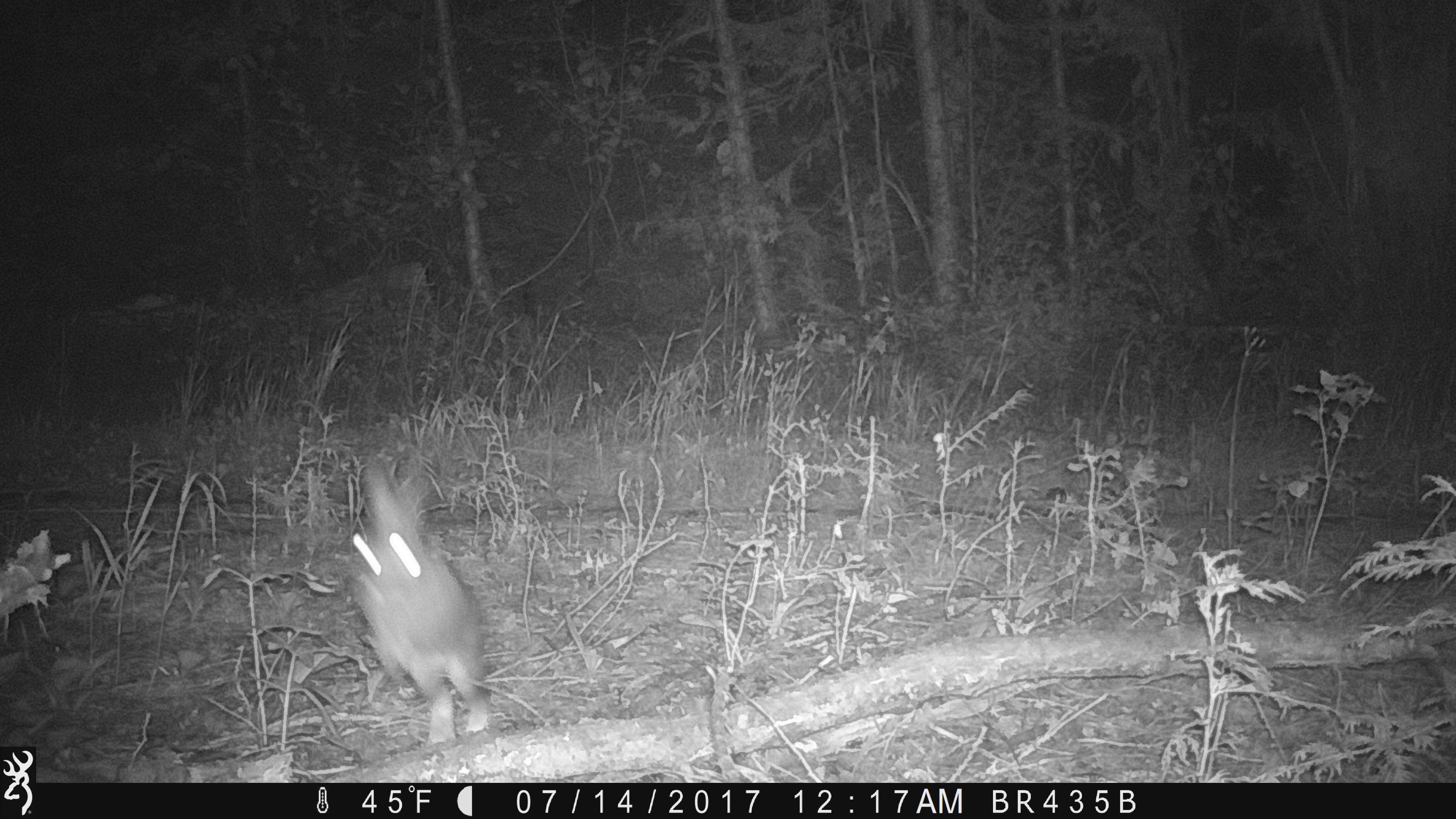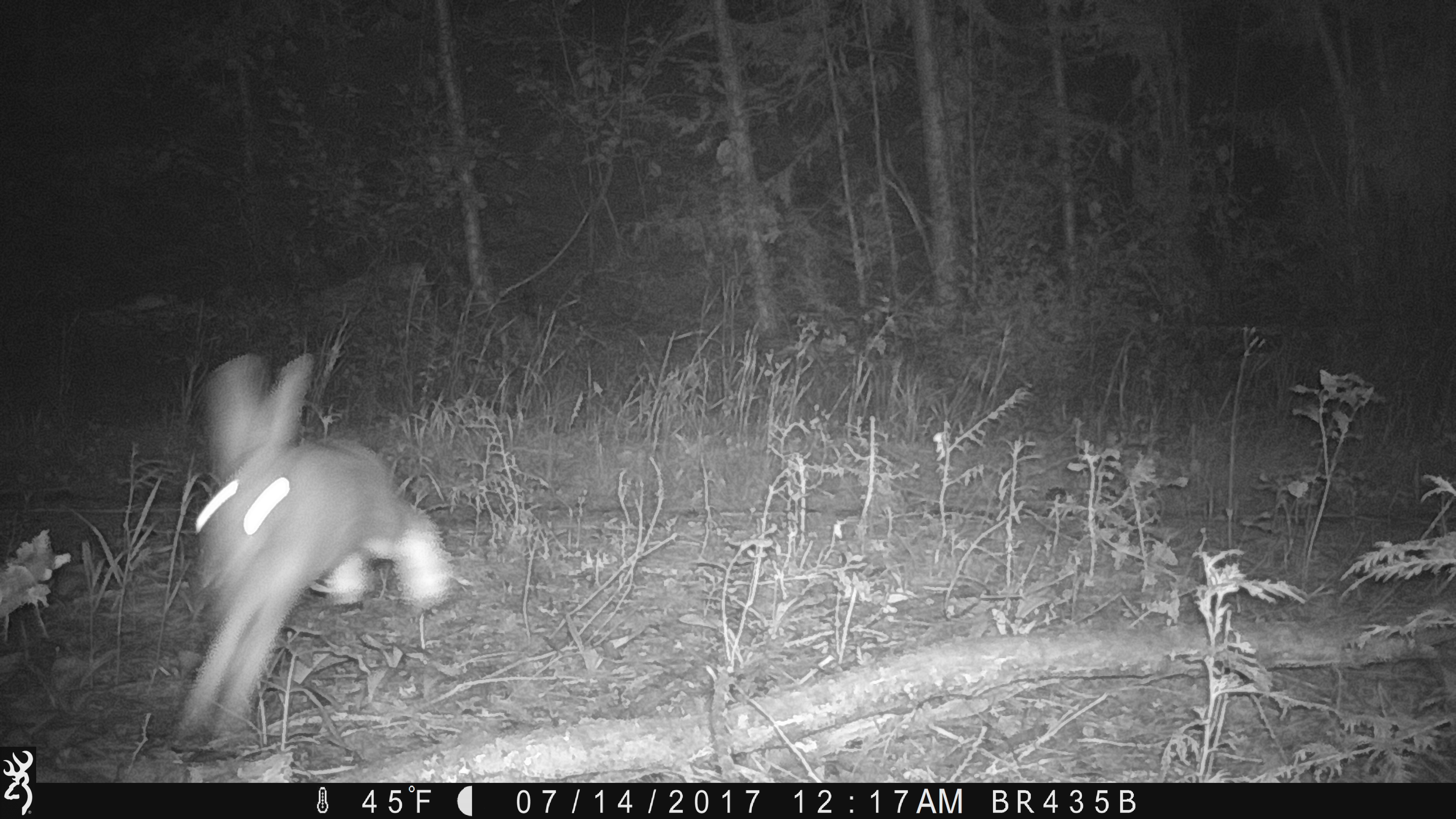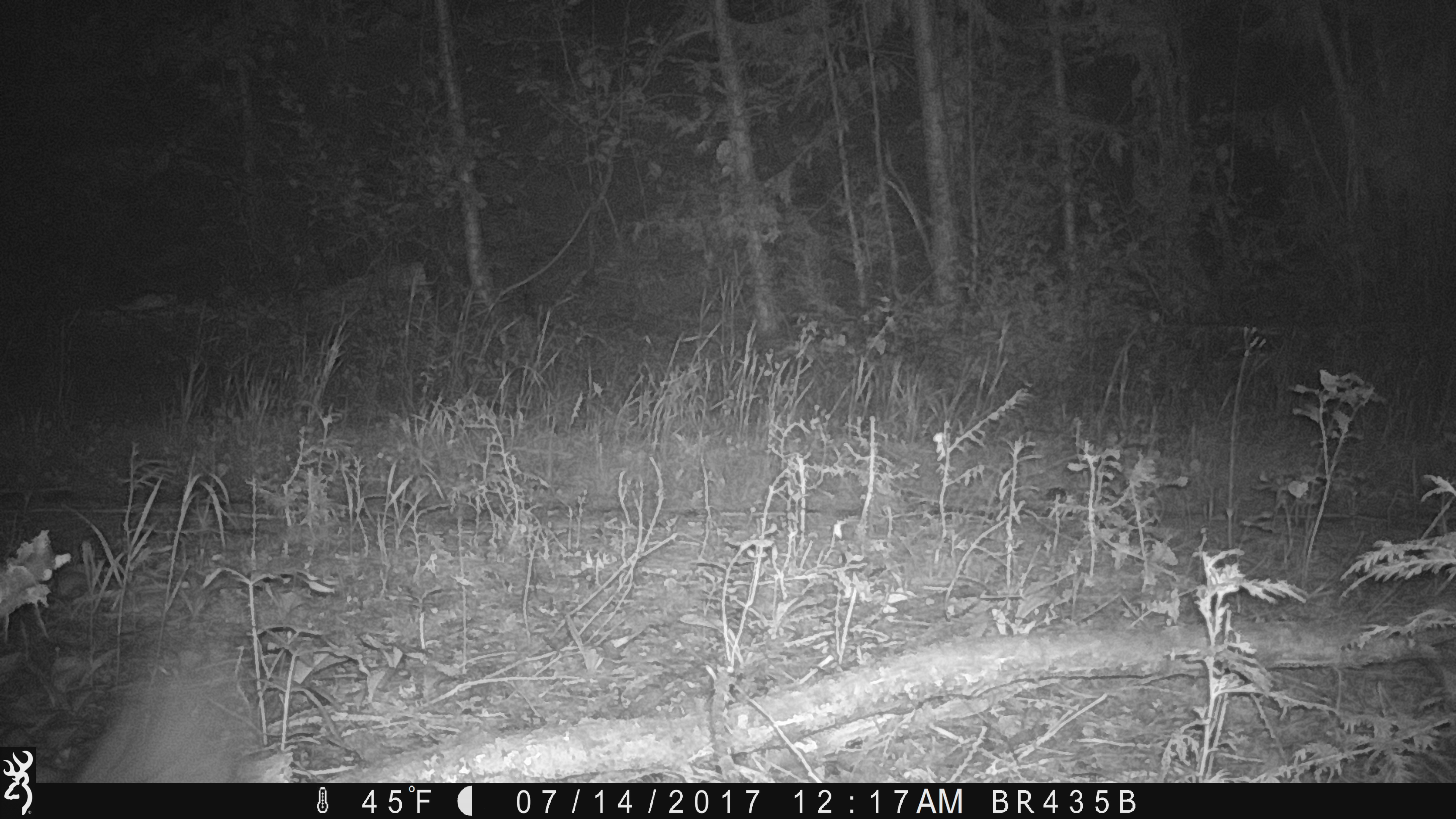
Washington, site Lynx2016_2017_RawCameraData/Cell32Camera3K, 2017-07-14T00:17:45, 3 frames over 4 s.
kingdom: Animalia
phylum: Chordata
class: Mammalia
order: Lagomorpha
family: Leporidae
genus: Lepus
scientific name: Lepus americanus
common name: snowshoe hare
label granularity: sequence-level